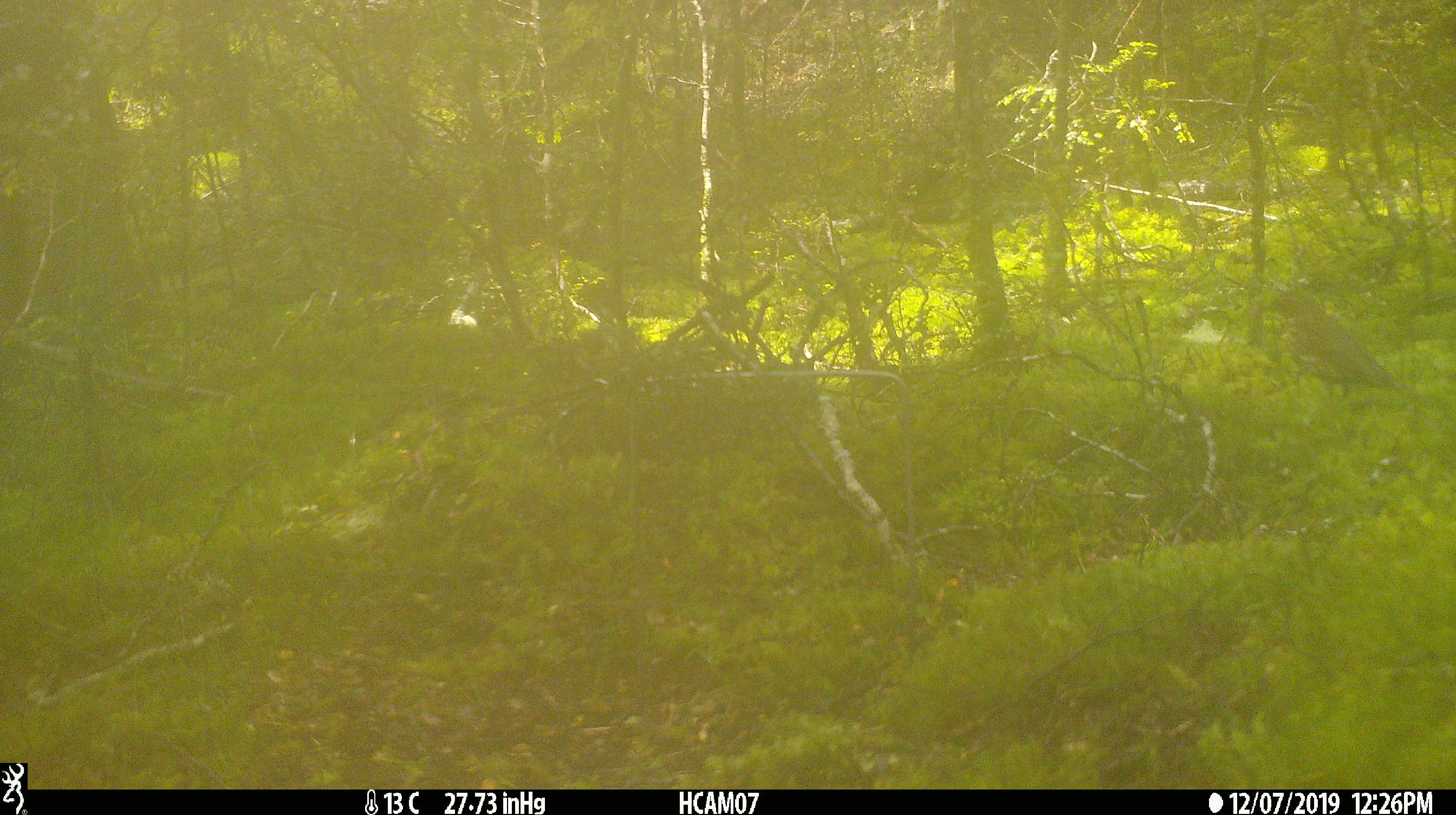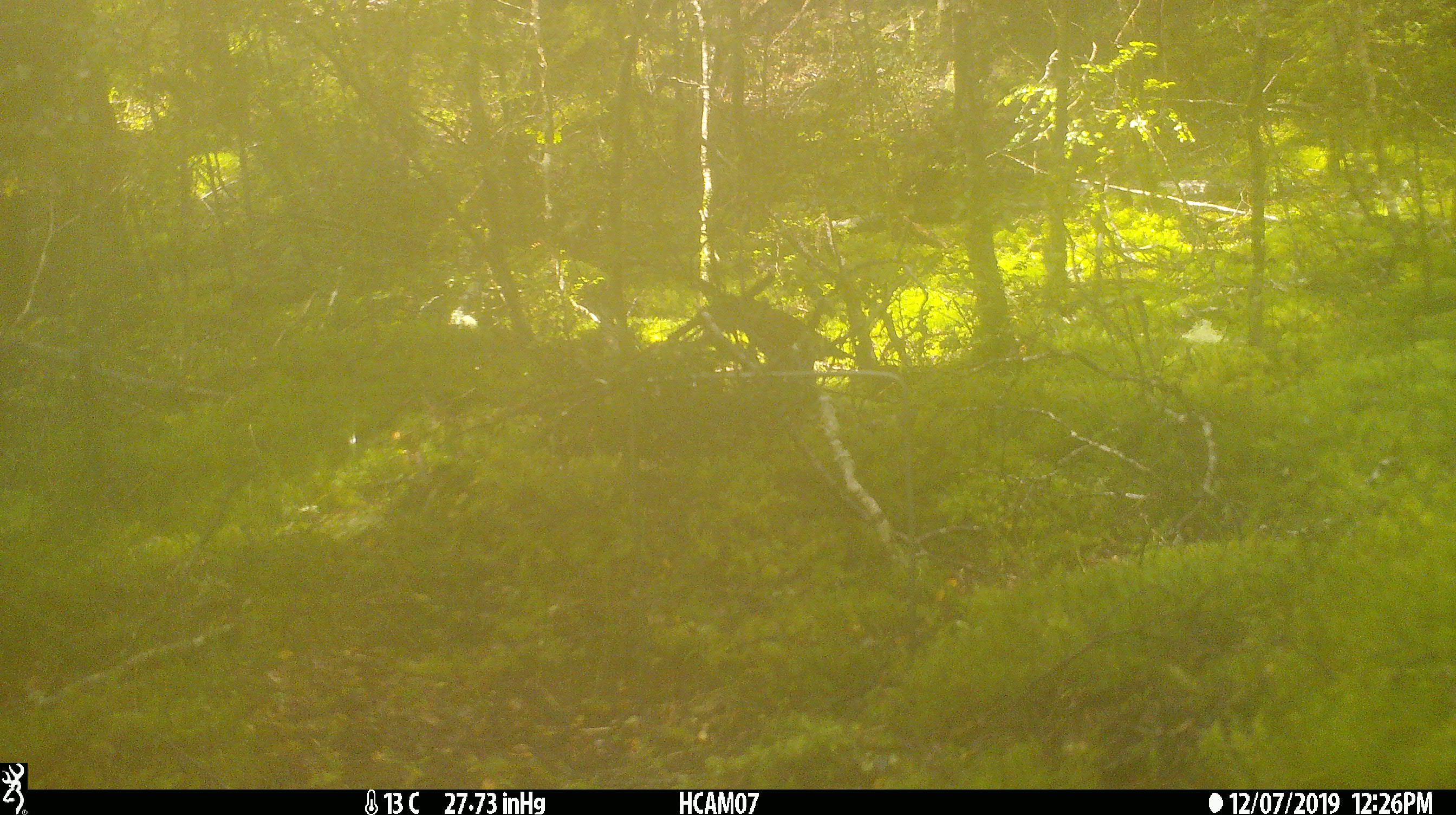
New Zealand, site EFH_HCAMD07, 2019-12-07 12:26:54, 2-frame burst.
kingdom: Animalia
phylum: Chordata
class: Aves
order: Passeriformes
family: Turdidae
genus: Turdus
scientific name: Turdus philomelos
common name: song thrush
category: thrush